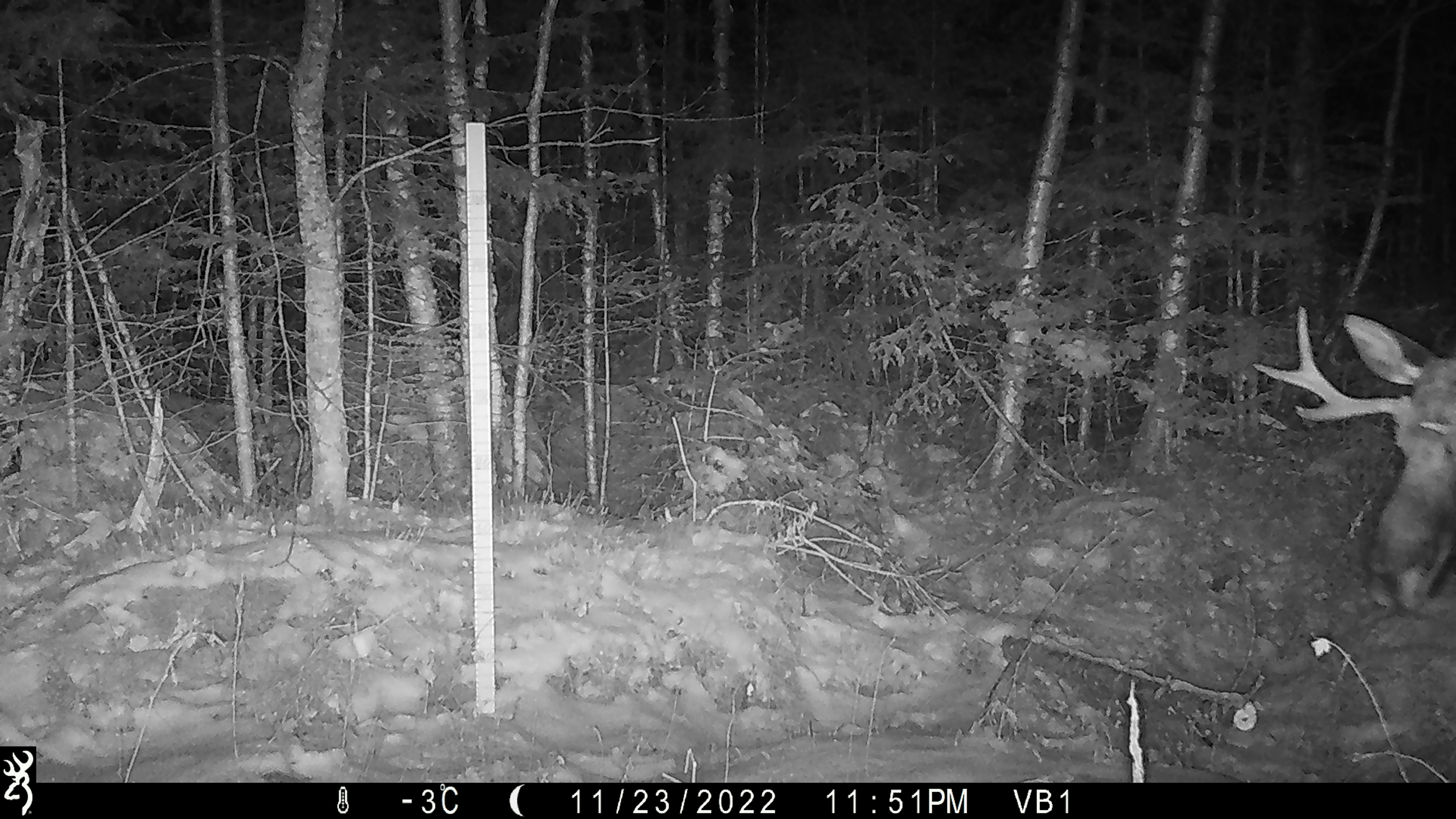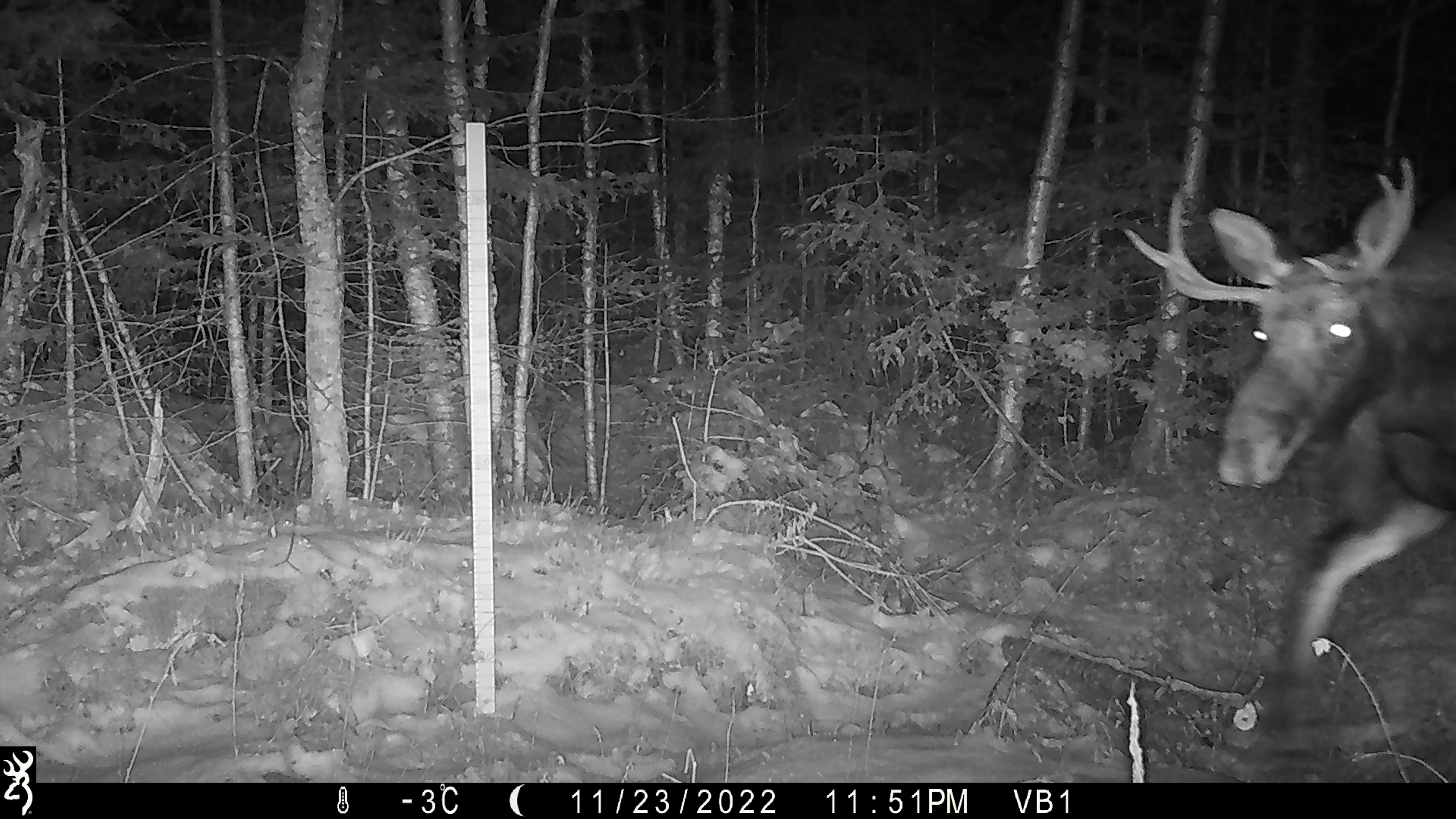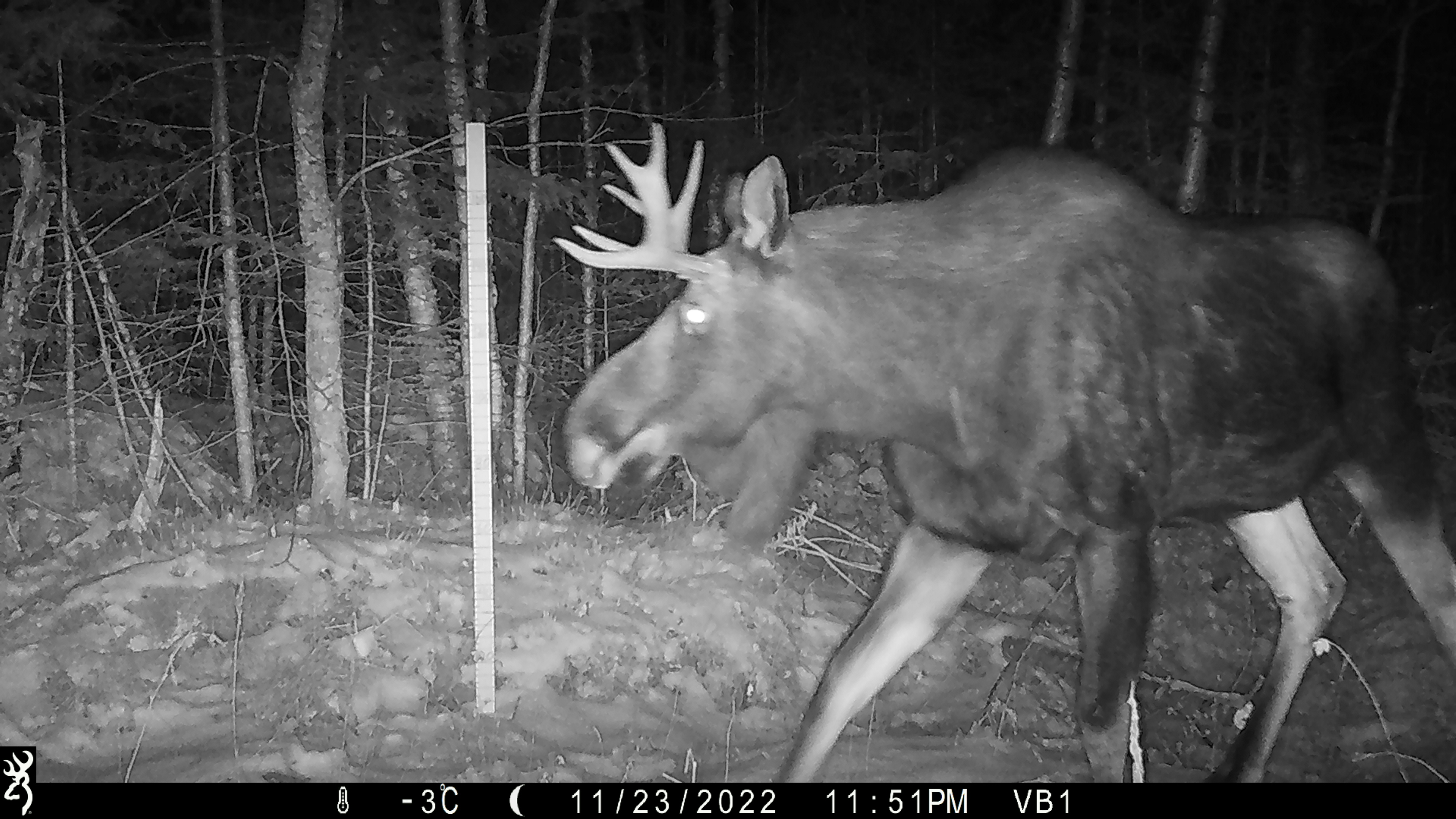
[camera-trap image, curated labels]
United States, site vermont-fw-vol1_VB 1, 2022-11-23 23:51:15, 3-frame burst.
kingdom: Animalia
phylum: Chordata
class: Mammalia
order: Artiodactyla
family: Cervidae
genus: Alces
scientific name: Alces alces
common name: moose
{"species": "moose (Alces alces)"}